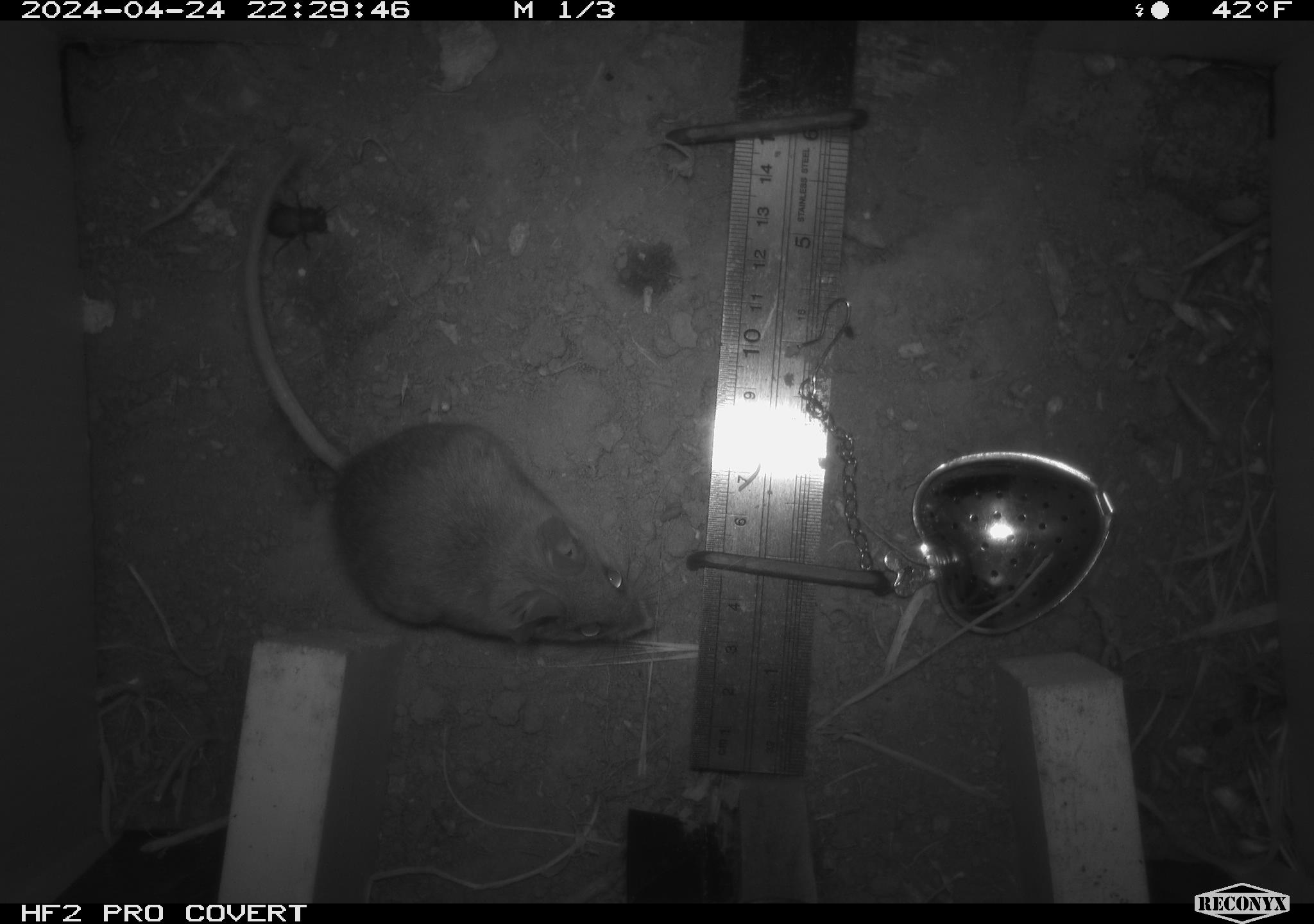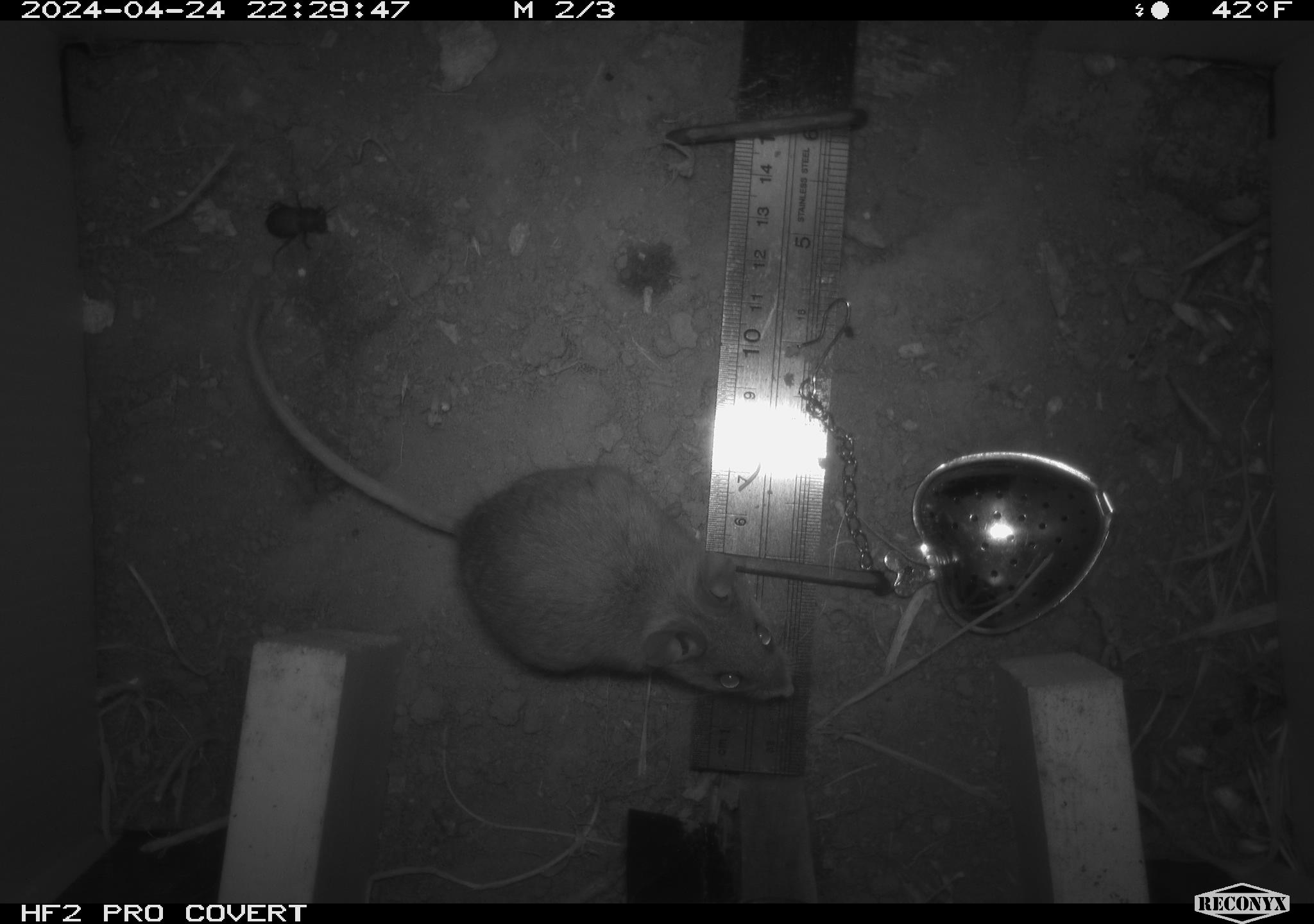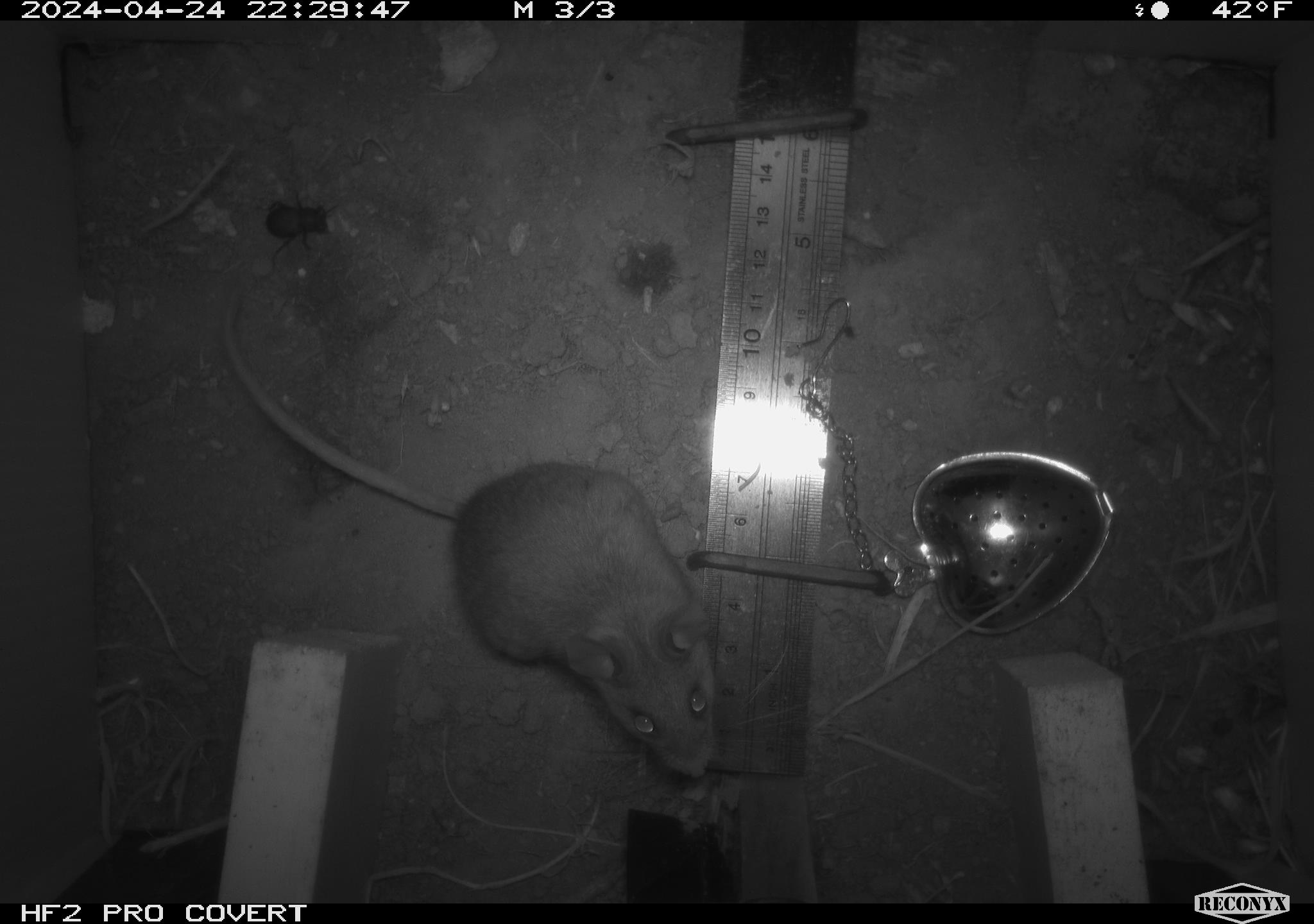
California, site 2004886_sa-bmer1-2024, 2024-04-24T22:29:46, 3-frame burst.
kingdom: Animalia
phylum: Chordata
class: Mammalia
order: Rodentia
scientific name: Rodentia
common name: mouse species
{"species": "mouse species (Rodentia)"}